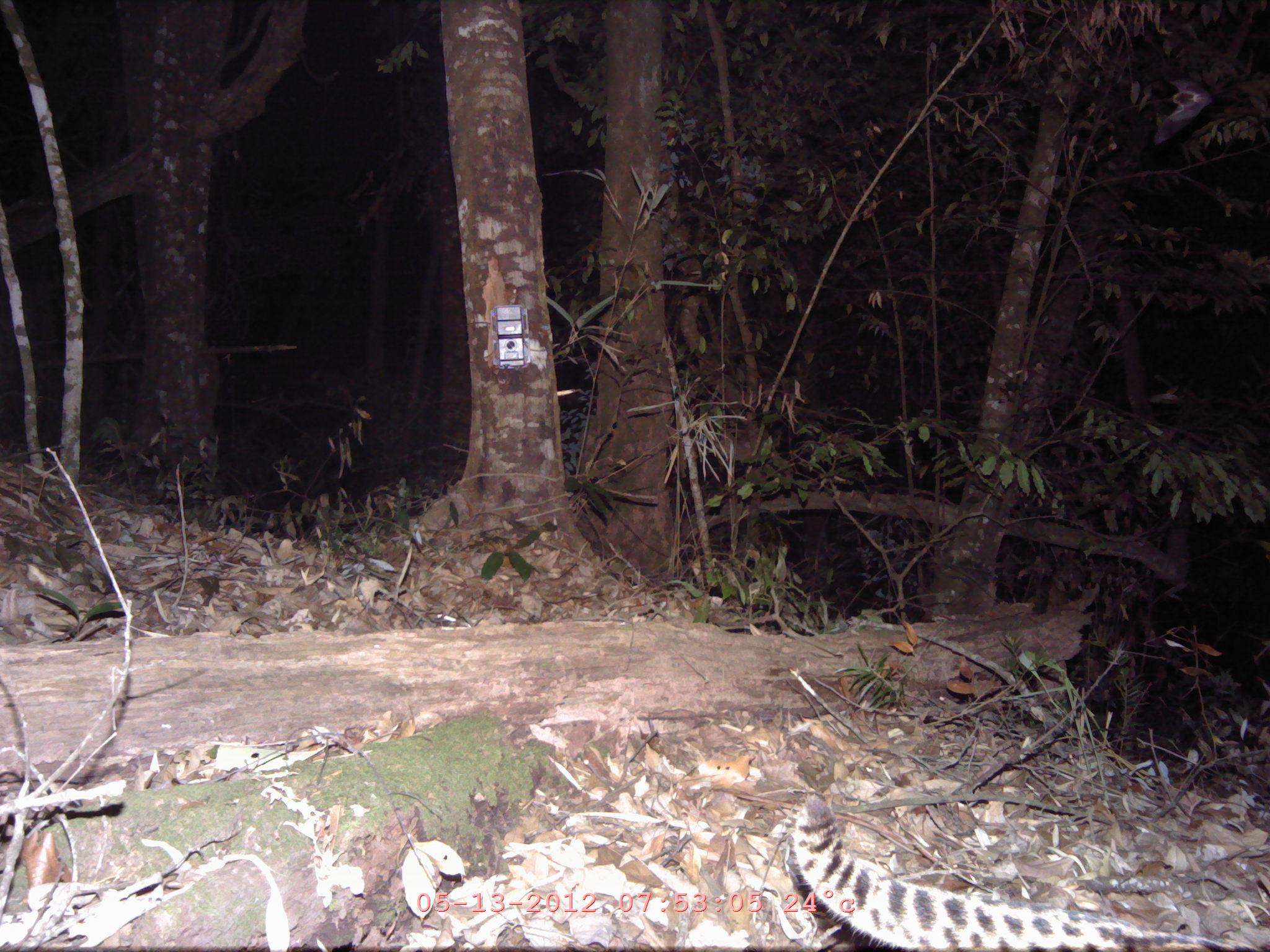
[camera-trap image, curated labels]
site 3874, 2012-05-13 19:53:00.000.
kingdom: Animalia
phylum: Chordata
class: Mammalia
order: Carnivora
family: Felidae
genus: Prionailurus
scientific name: Prionailurus bengalensis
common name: mainland leopard cat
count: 1